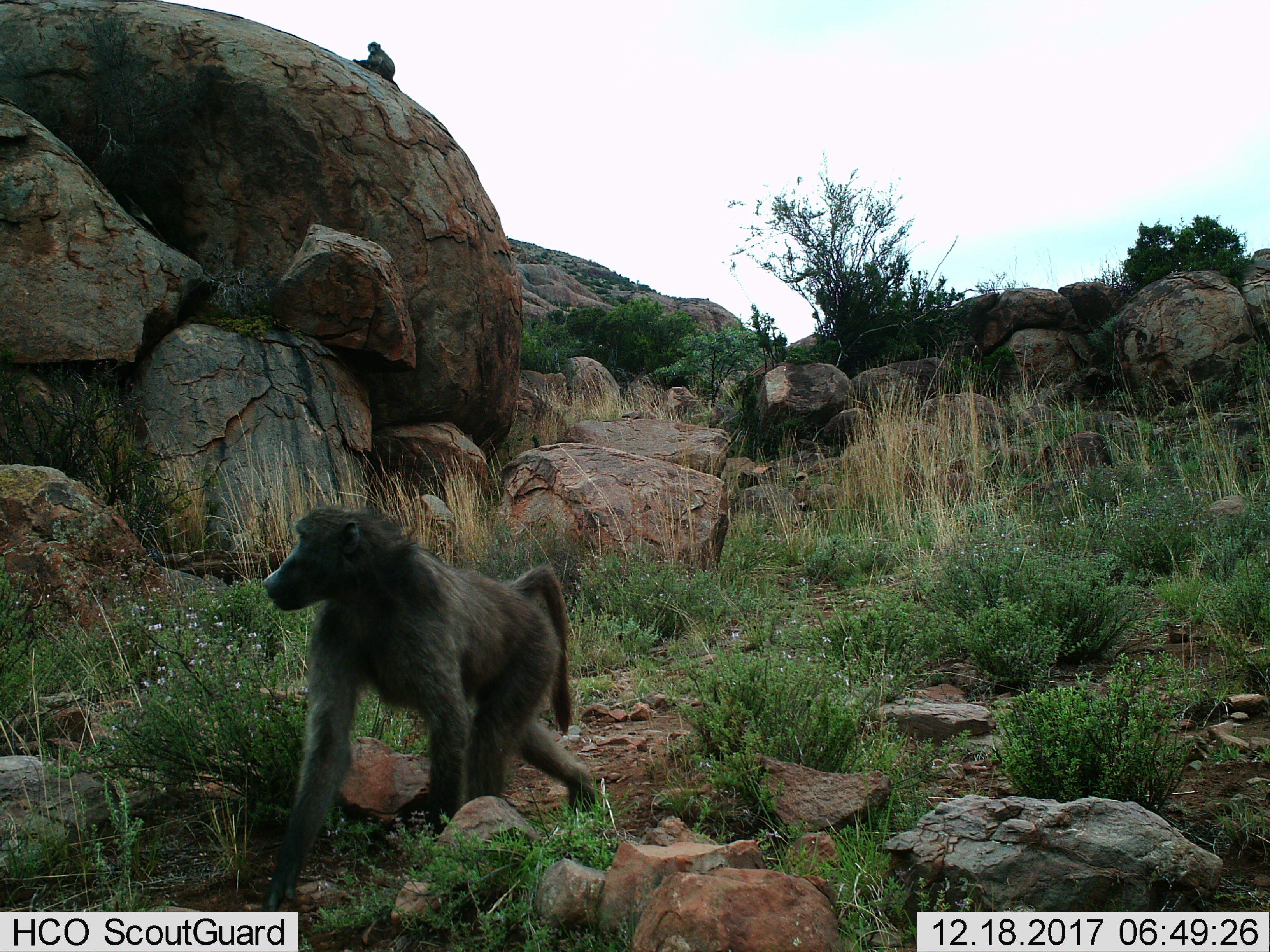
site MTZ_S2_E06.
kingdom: Animalia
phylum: Chordata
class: Mammalia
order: Primates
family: Cercopithecidae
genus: Papio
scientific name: Papio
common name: baboon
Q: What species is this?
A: Baboon (Papio).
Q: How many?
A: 1.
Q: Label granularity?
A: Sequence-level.